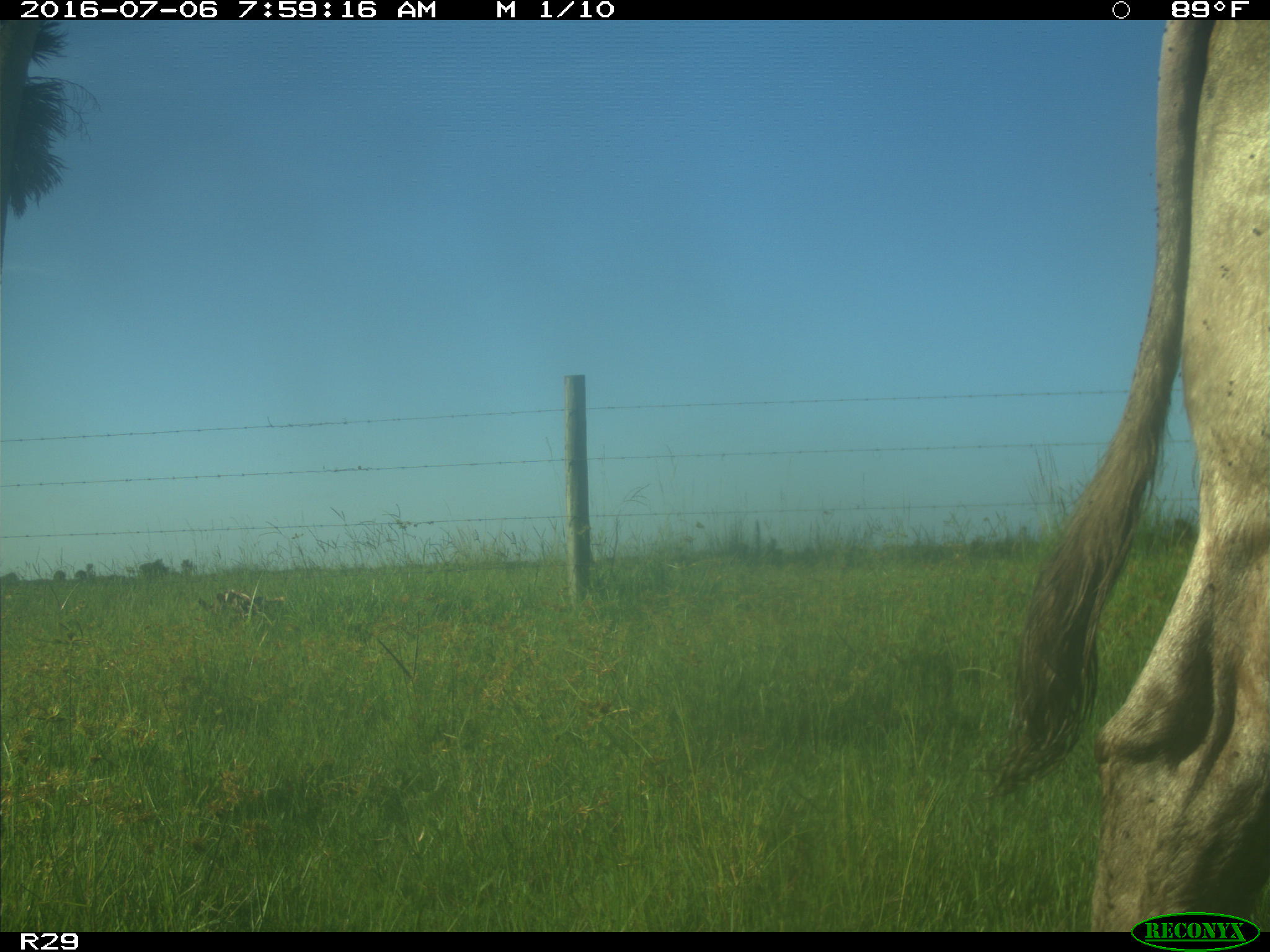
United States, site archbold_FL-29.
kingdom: Animalia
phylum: Chordata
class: Mammalia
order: Artiodactyla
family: Bovidae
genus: Bos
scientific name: Bos taurus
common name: domestic cow